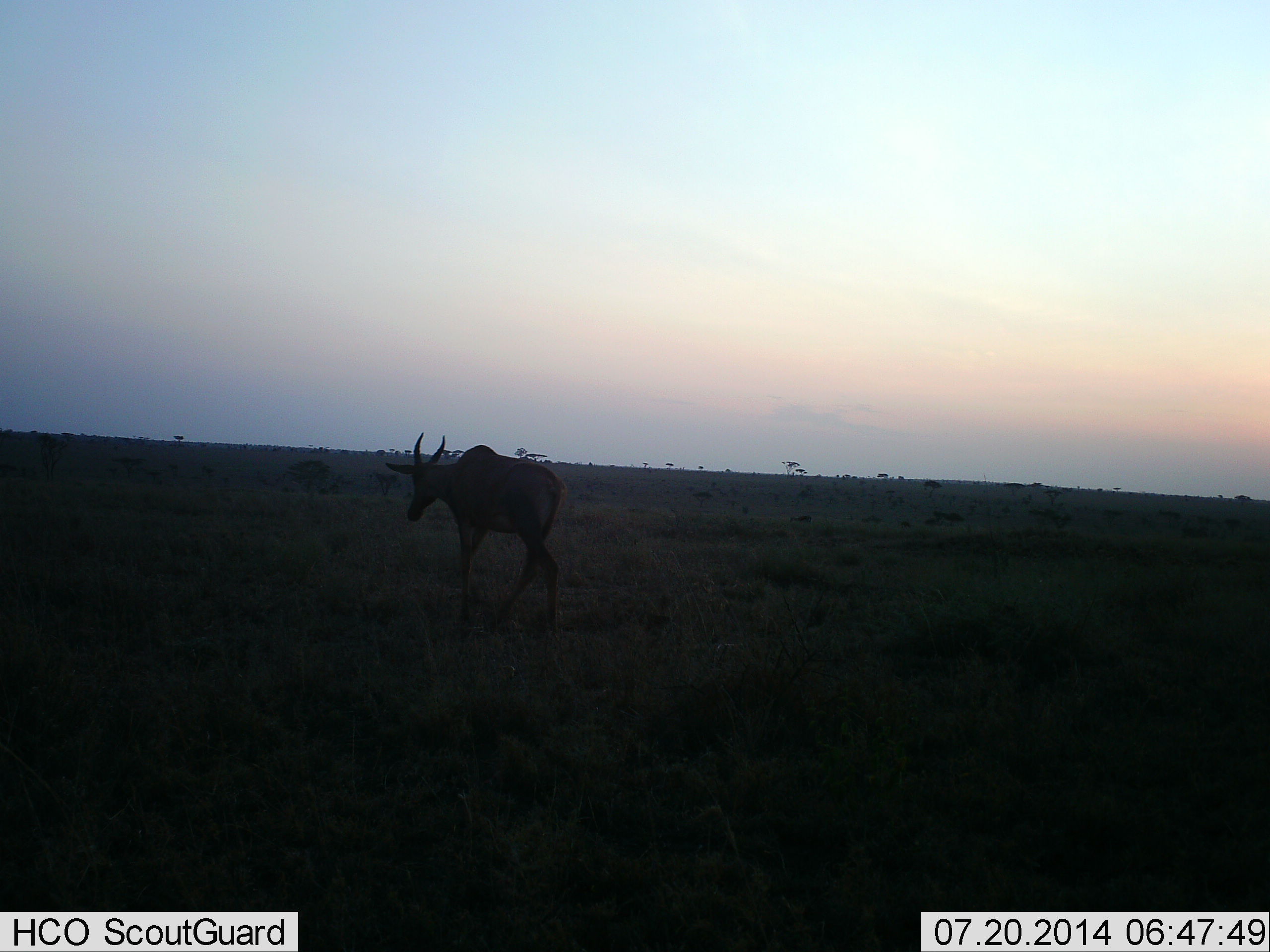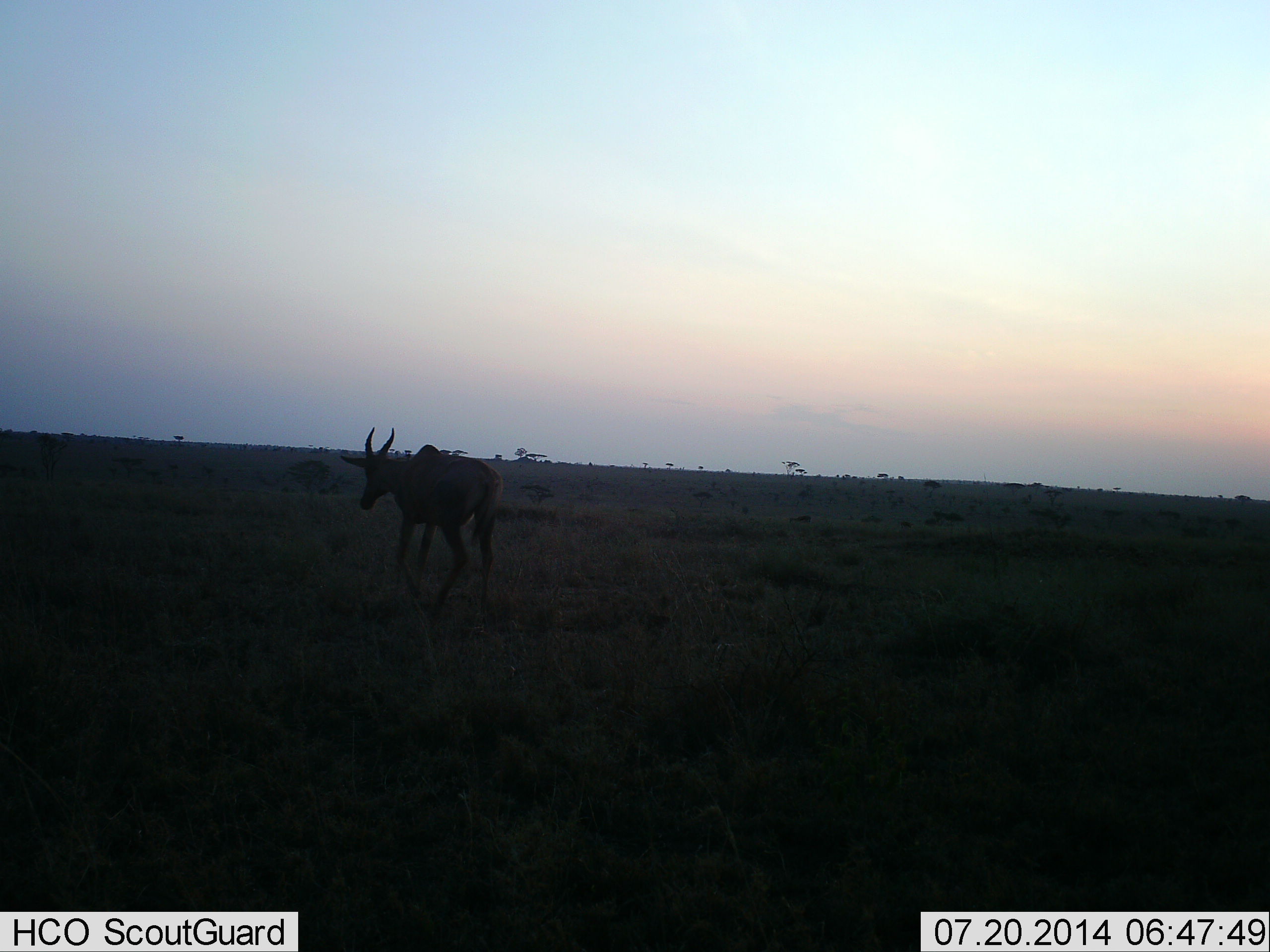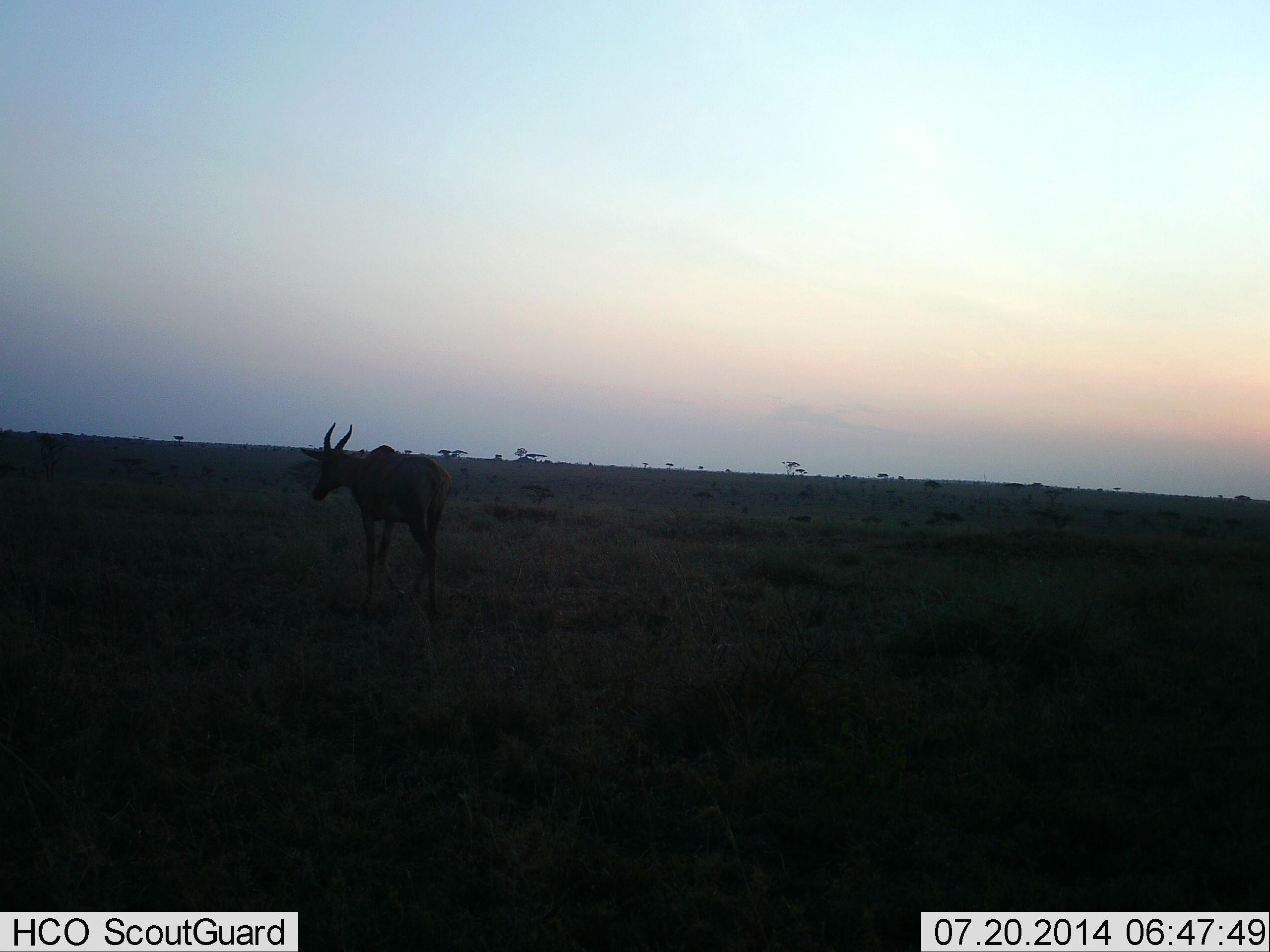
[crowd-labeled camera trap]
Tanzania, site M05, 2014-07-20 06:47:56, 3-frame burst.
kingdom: Animalia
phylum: Chordata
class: Mammalia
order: Artiodactyla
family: Bovidae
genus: Damaliscus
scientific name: Damaliscus lunatus jimela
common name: topi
Topi (Damaliscus lunatus jimela), count 1. Behavior (volunteer vote fractions): standing 0%, resting 0%, moving 100%, interacting 0%. Young present (vote fraction): 0%. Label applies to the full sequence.